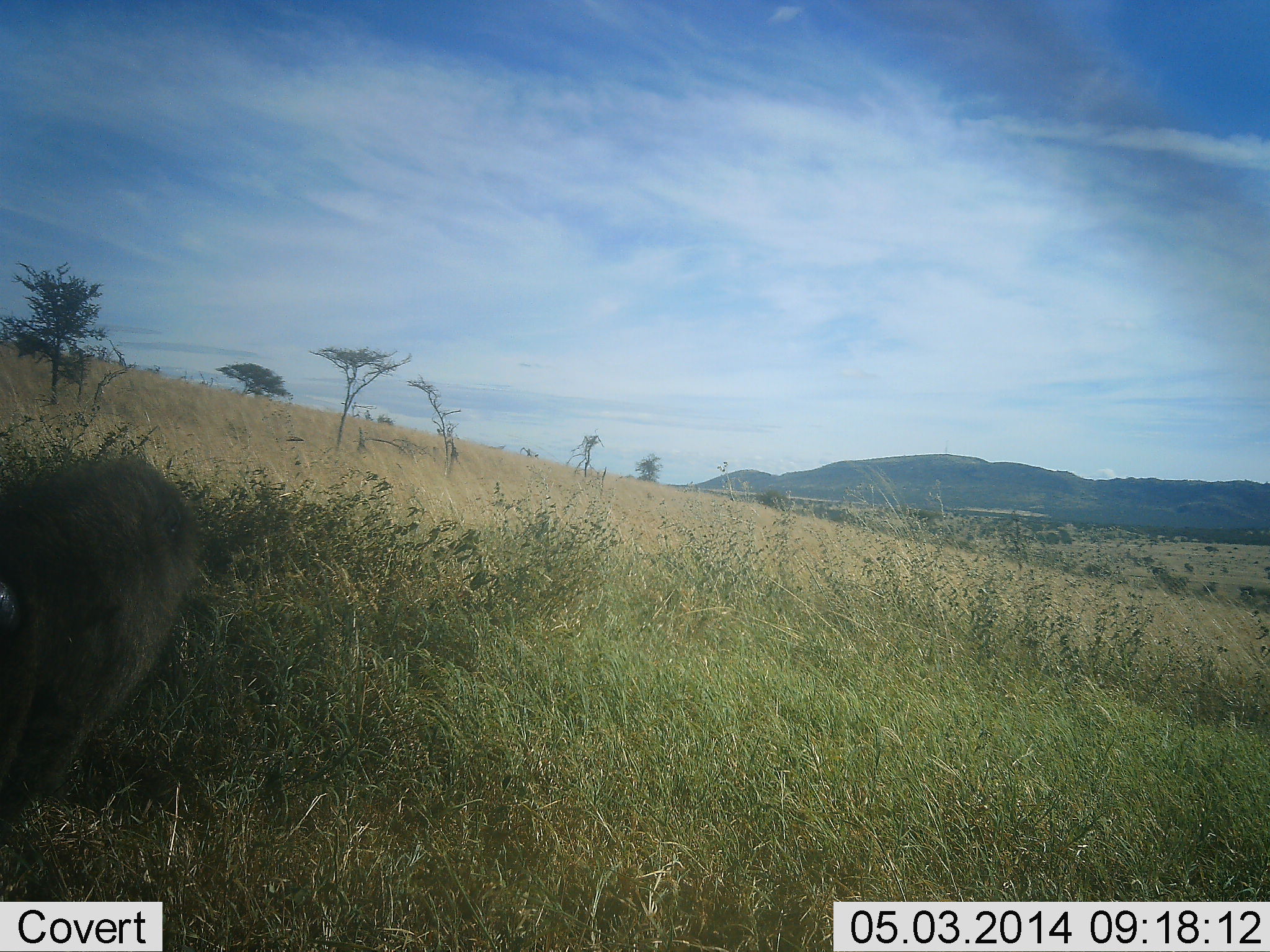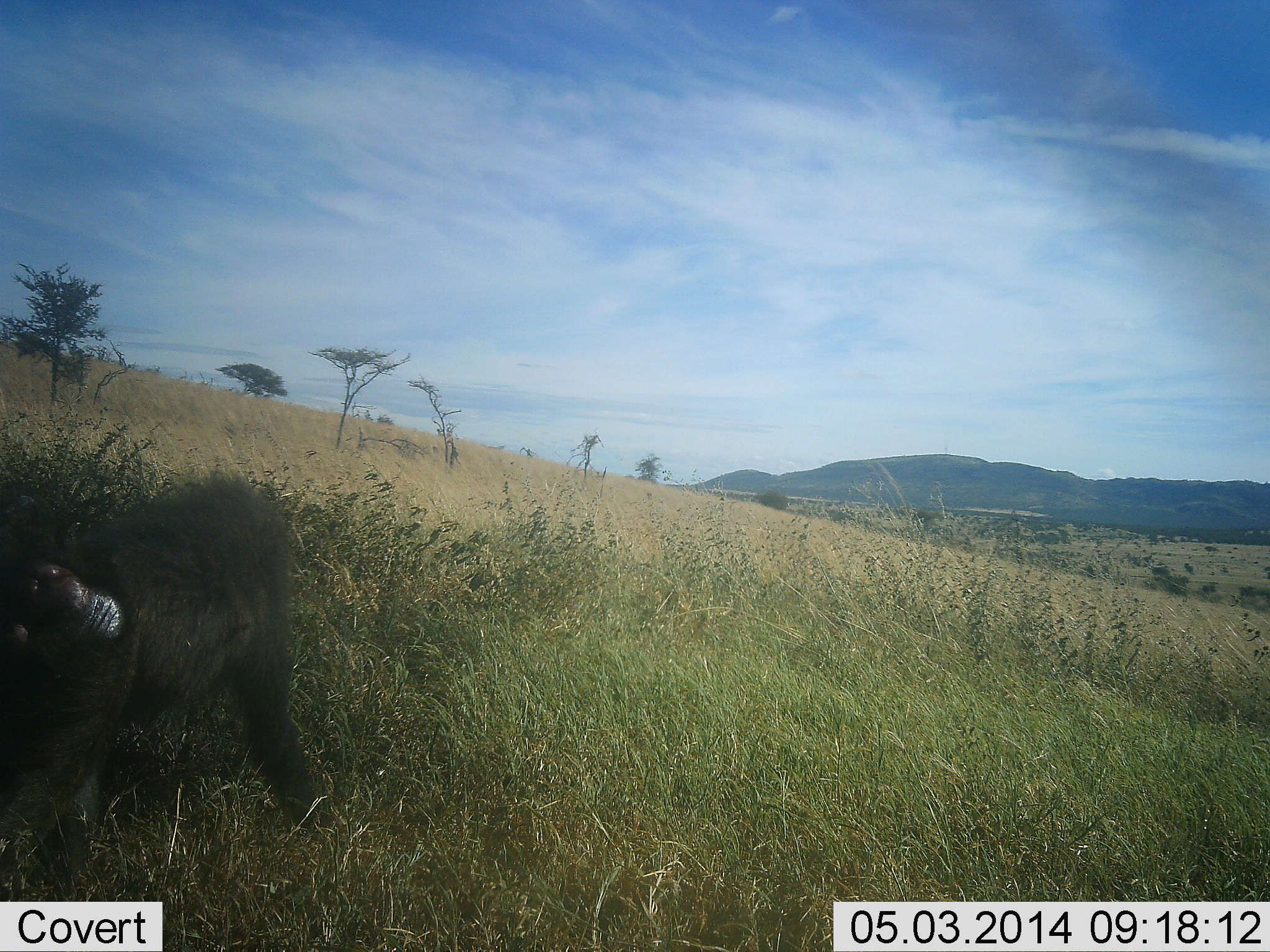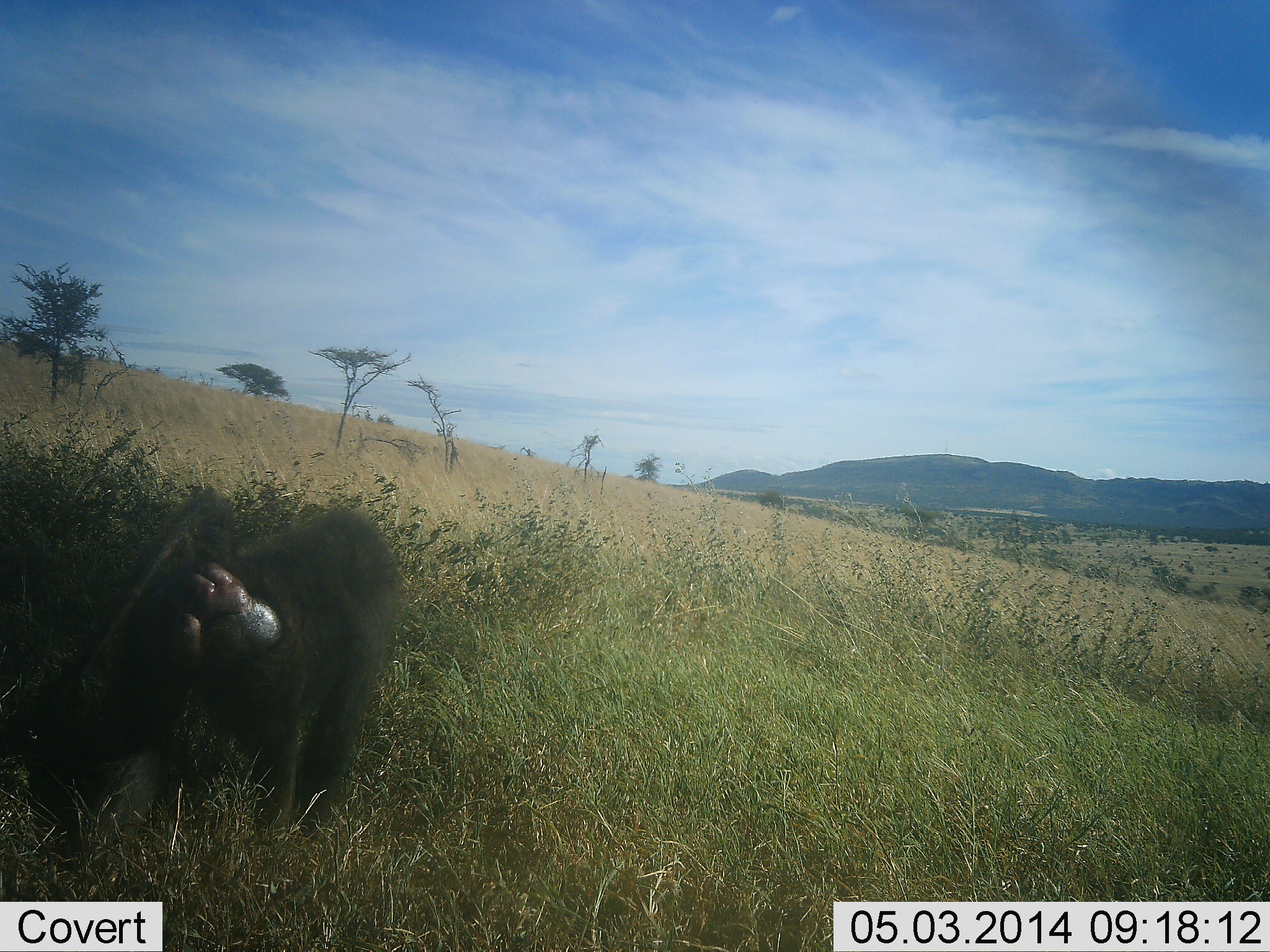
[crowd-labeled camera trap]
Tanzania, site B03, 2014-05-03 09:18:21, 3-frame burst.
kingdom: Animalia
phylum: Chordata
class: Mammalia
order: Primates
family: Cercopithecidae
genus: Papio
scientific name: Papio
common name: baboon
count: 1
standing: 0%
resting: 0%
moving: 100%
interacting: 0%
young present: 0%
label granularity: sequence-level